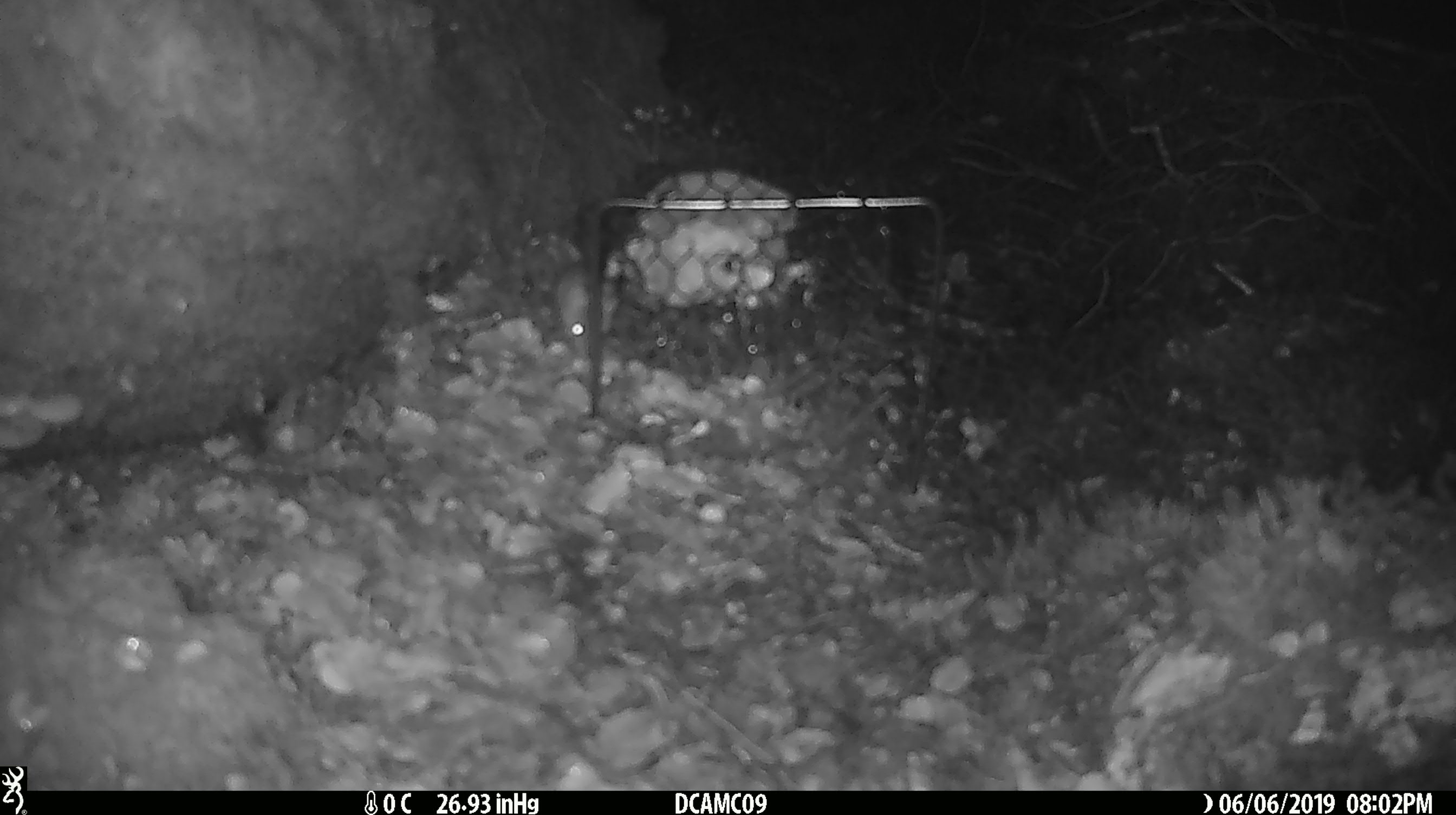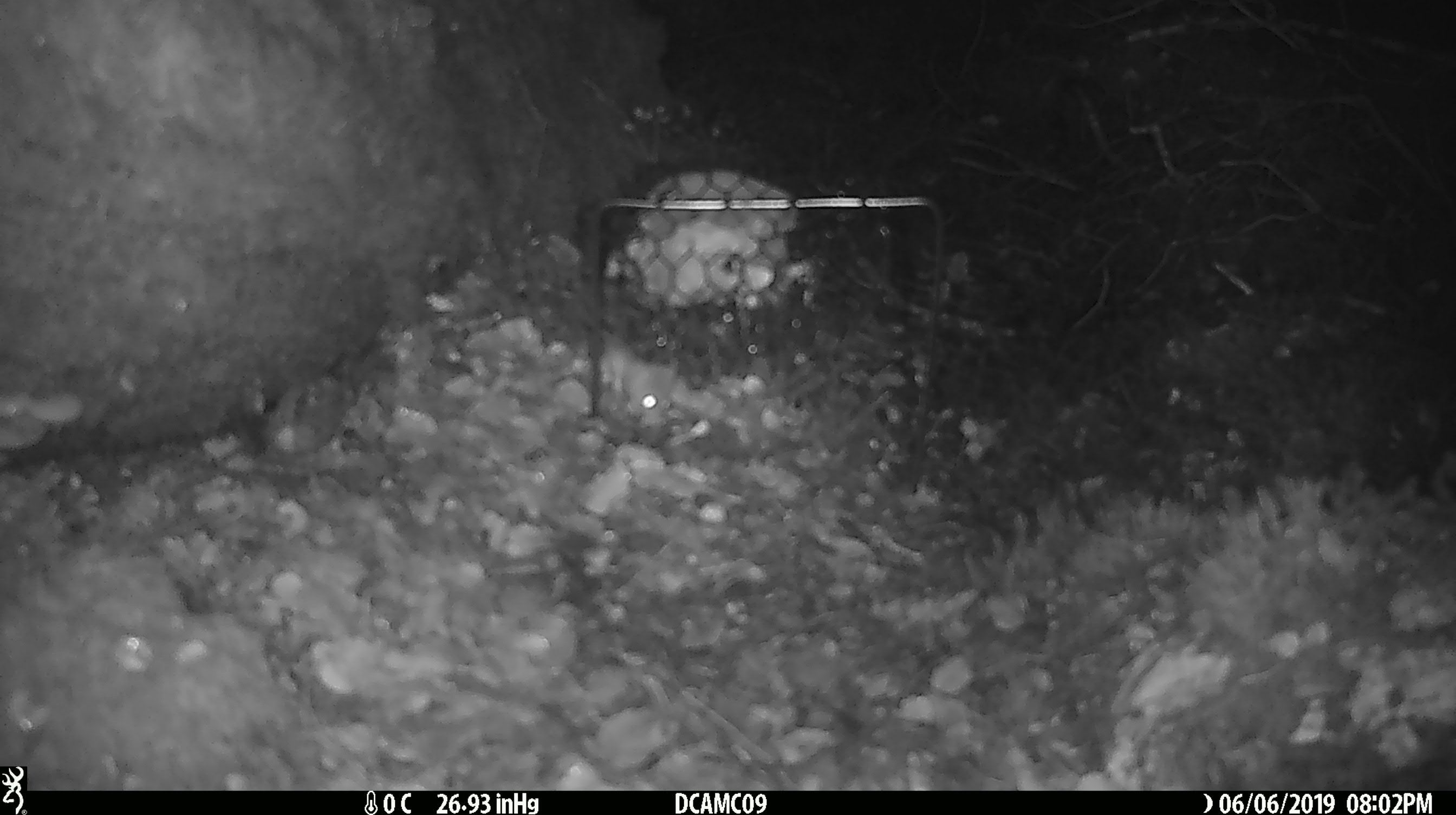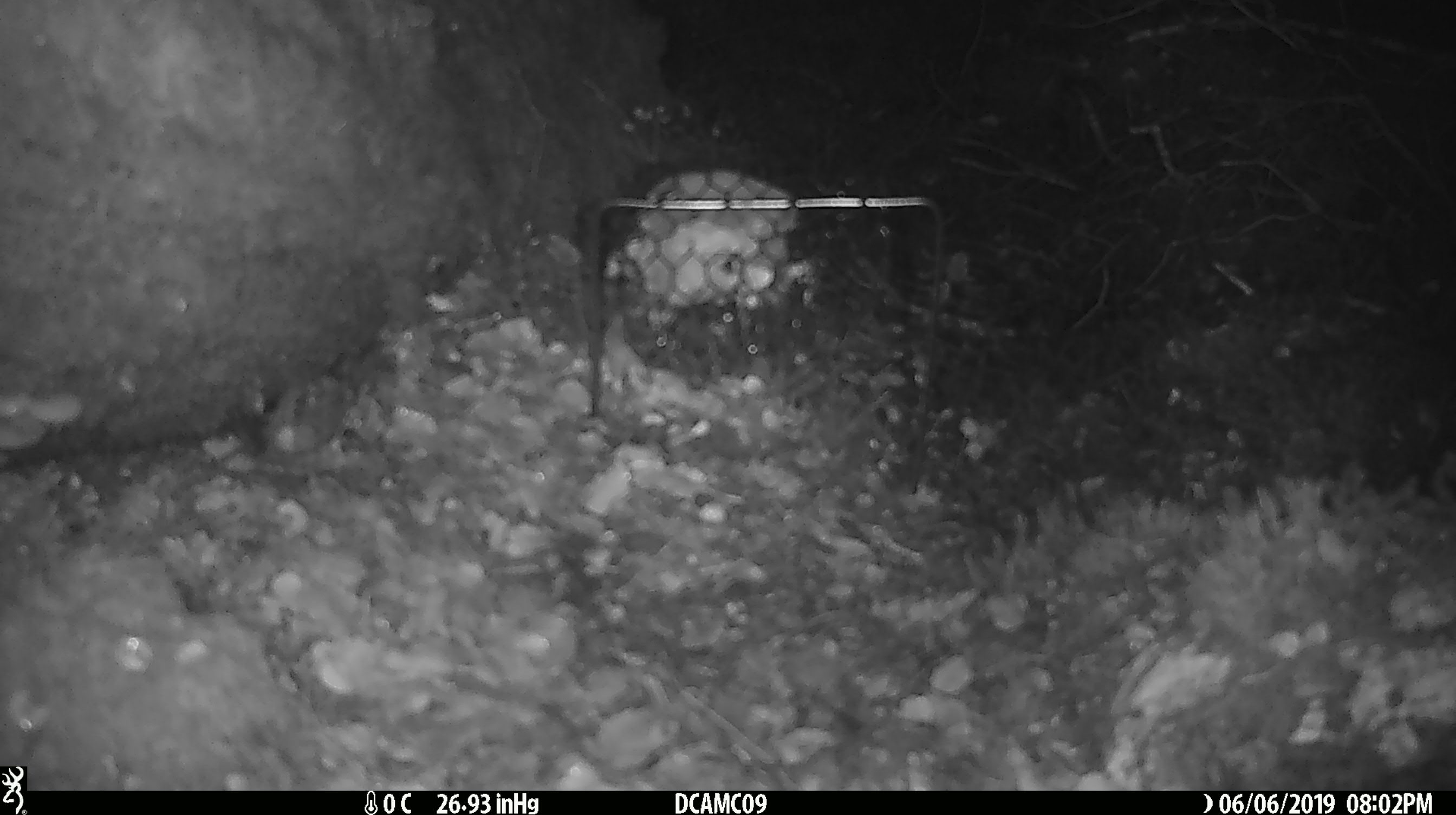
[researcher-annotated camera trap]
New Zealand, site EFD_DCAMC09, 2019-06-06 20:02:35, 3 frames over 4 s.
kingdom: Animalia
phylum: Chordata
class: Mammalia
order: Rodentia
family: Muridae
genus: Mus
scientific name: Mus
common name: mouse